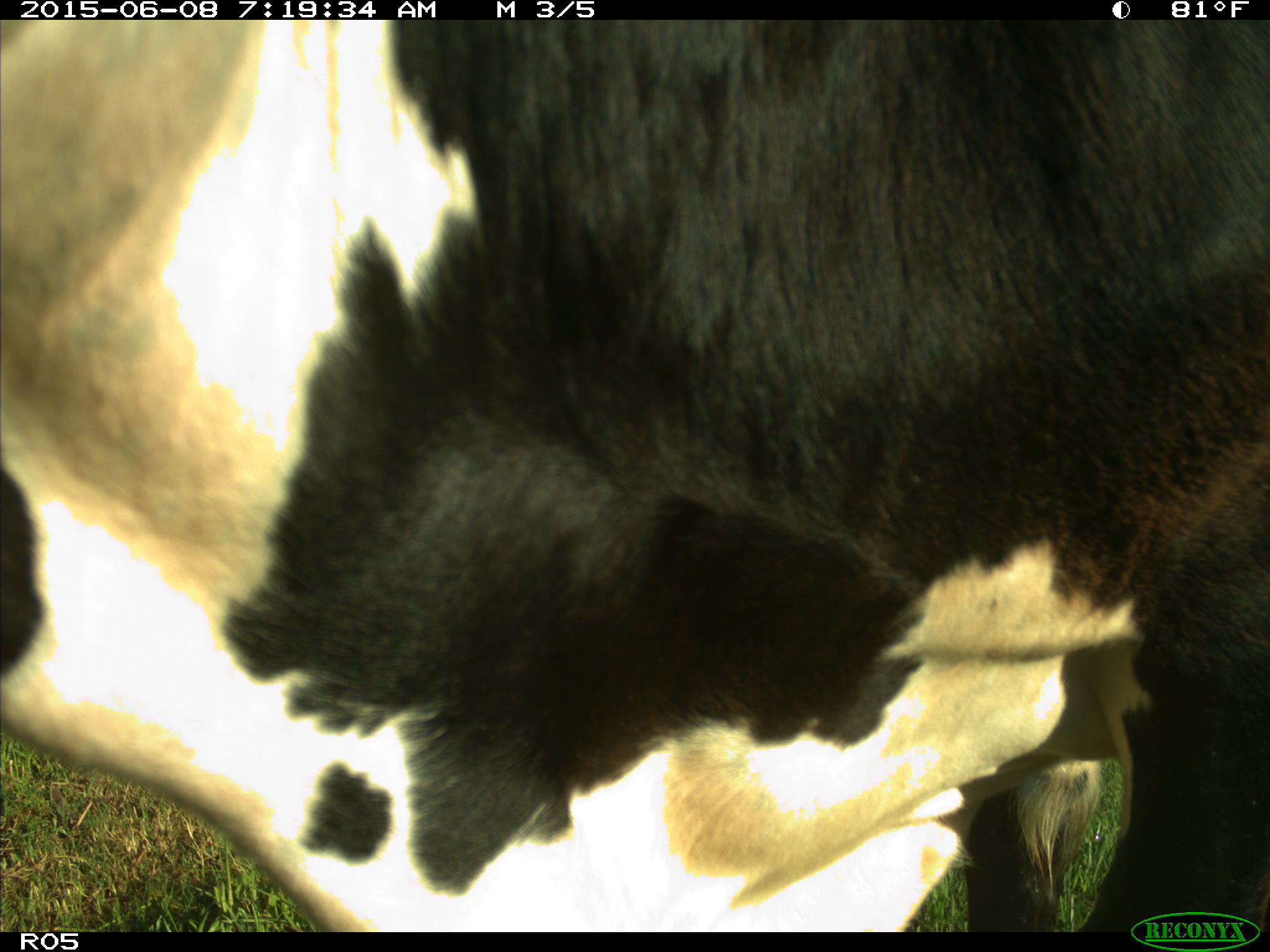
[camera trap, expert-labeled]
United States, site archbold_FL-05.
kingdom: Animalia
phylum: Chordata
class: Mammalia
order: Artiodactyla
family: Bovidae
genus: Bos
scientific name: Bos taurus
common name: domestic cow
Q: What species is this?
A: Bos taurus (domestic cow).